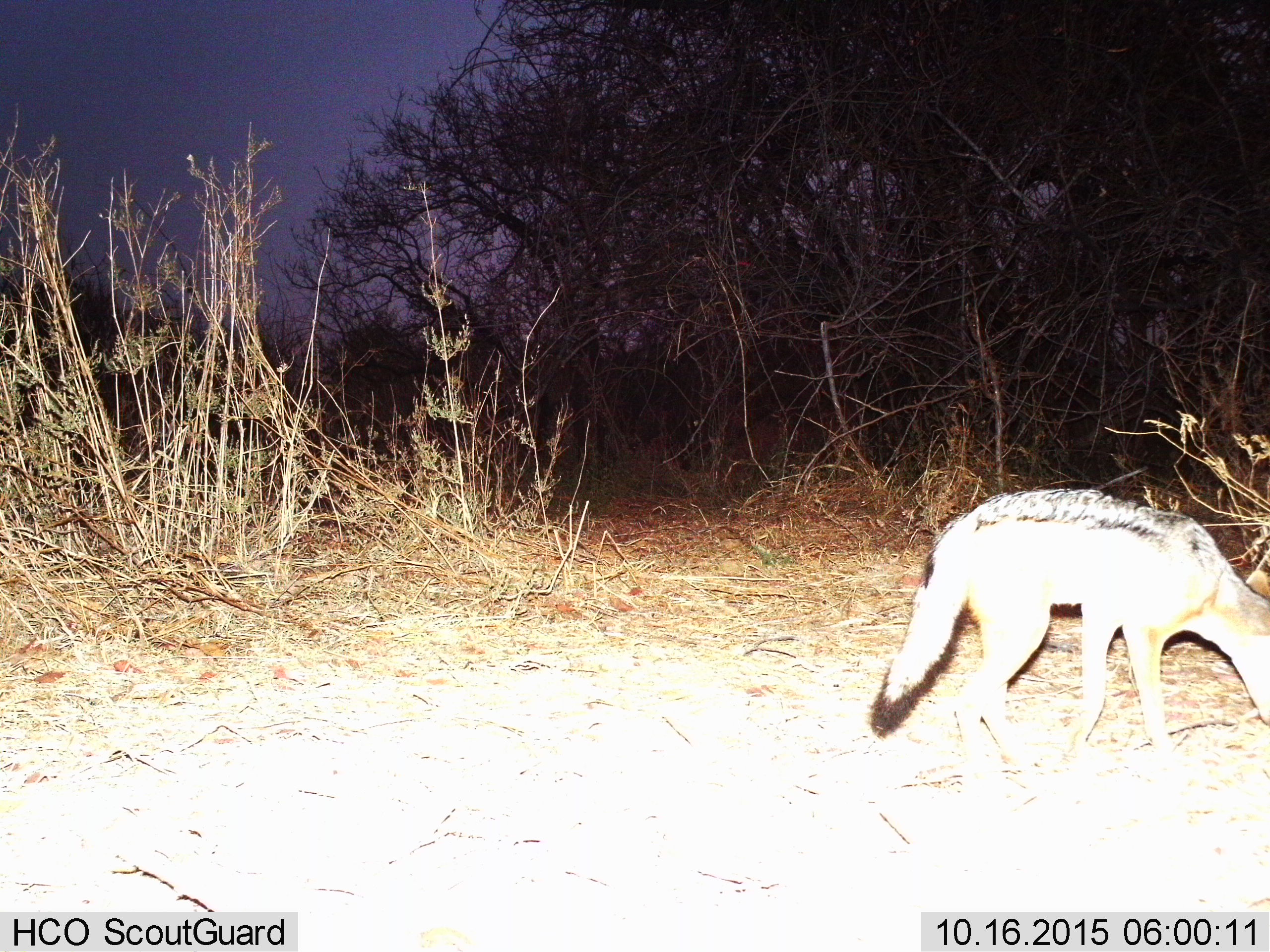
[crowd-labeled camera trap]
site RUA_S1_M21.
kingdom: Animalia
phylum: Chordata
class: Mammalia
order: Carnivora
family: Canidae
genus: Lupulella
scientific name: Lupulella mesomelas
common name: black-backed jackal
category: jackalblackbacked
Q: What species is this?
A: Jackalblackbacked (black-backed jackal) (Lupulella mesomelas).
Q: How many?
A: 1.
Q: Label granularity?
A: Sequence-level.